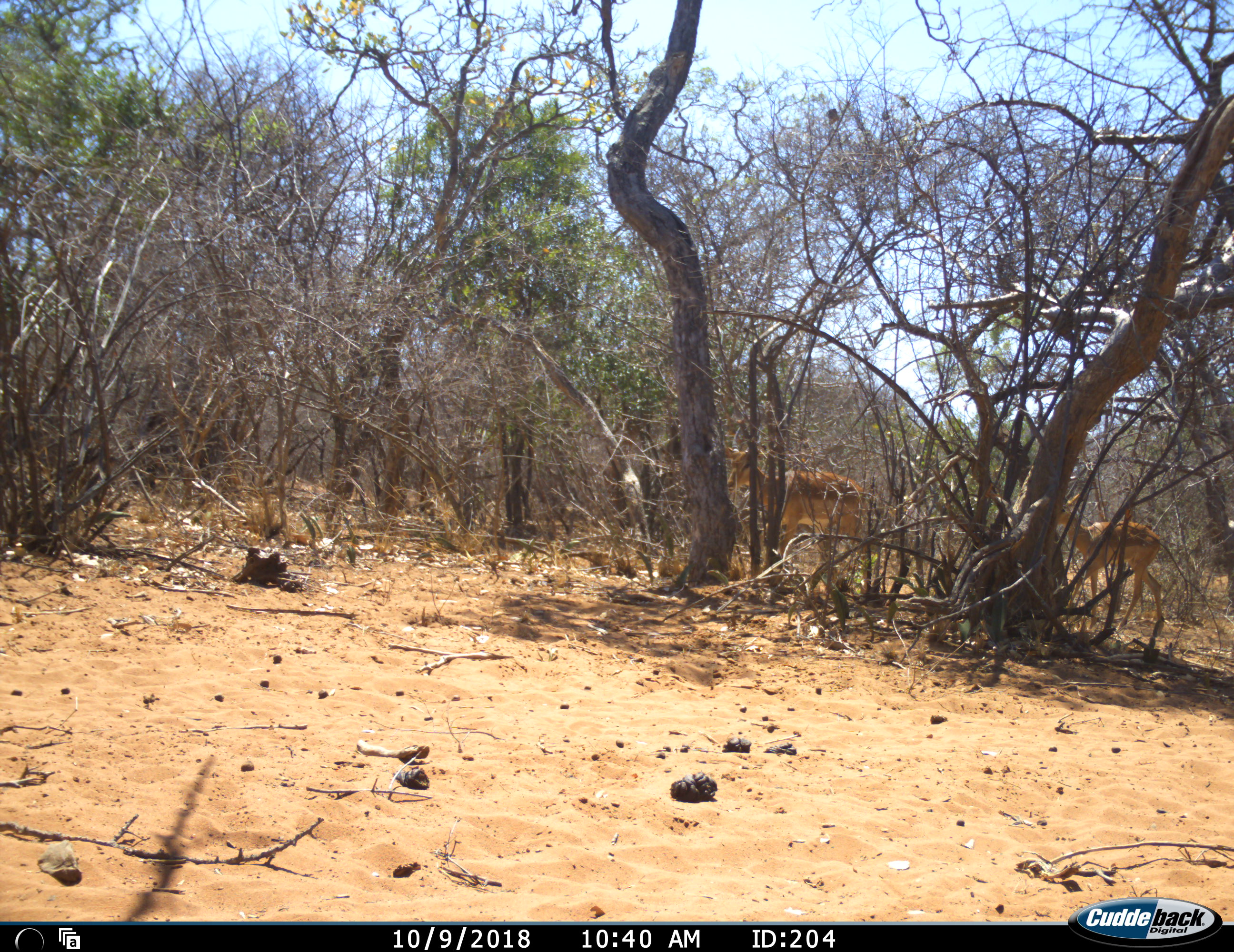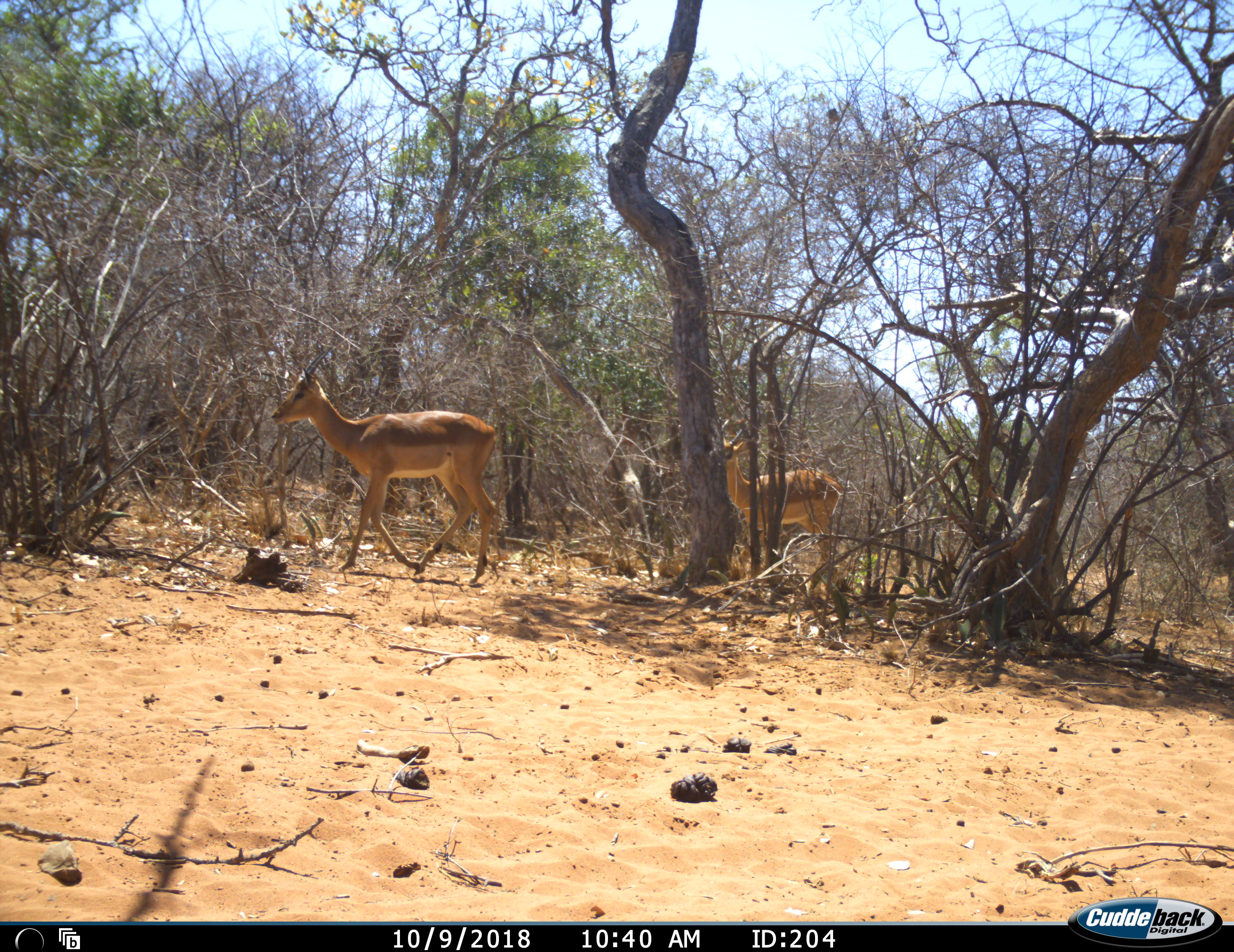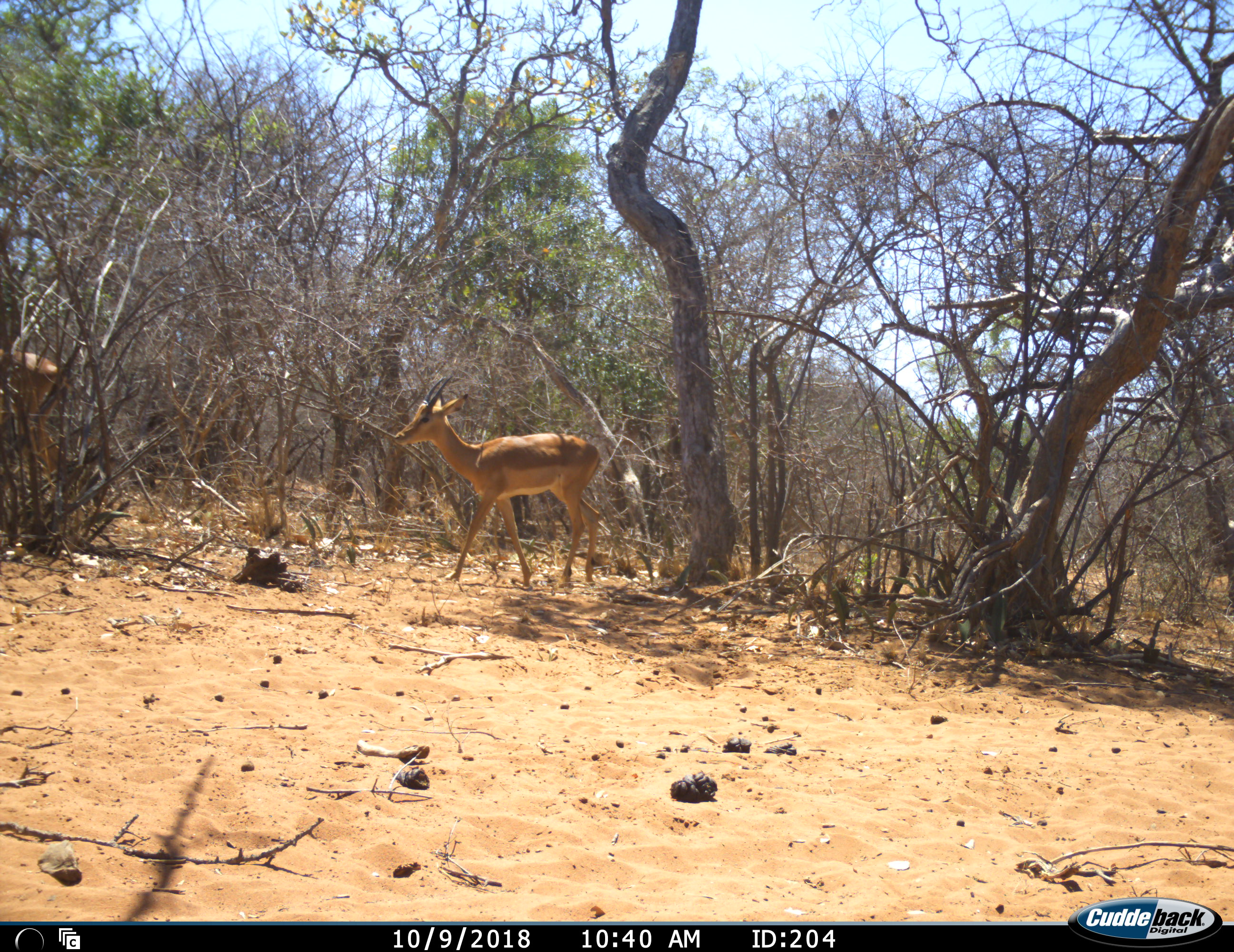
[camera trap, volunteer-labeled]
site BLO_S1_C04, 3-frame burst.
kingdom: Animalia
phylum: Chordata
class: Mammalia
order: Artiodactyla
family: Bovidae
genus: Aepyceros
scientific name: Aepyceros melampus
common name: impala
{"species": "impala (Aepyceros melampus)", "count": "2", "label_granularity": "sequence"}